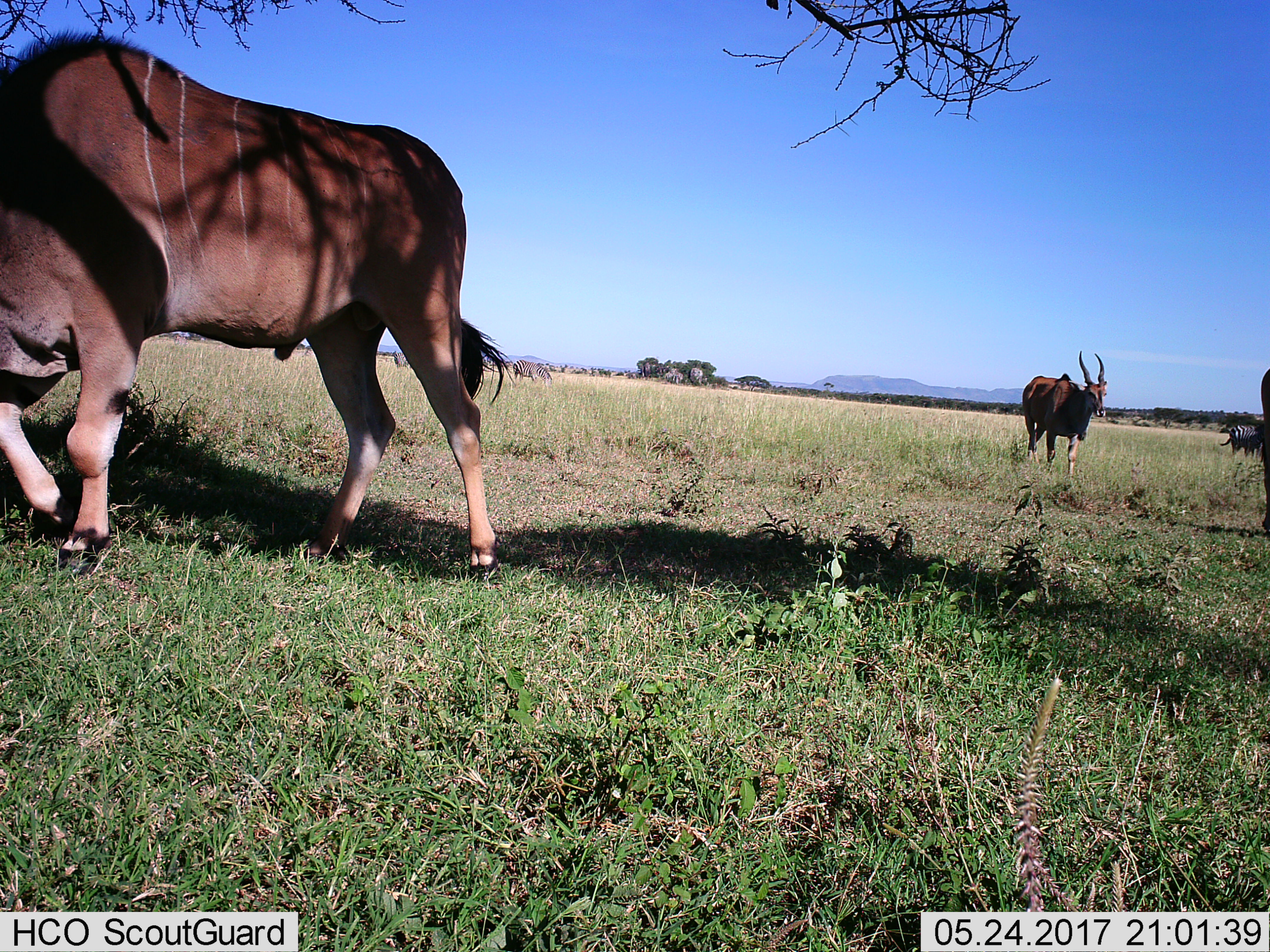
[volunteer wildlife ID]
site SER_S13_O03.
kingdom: Animalia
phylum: Chordata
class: Mammalia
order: Artiodactyla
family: Bovidae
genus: Tragelaphus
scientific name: Tragelaphus oryx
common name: eland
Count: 2.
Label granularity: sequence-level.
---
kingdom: Animalia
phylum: Chordata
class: Mammalia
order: Perissodactyla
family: Equidae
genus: Equus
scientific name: Equus quagga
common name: plains zebra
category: zebraplains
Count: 3.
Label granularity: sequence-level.